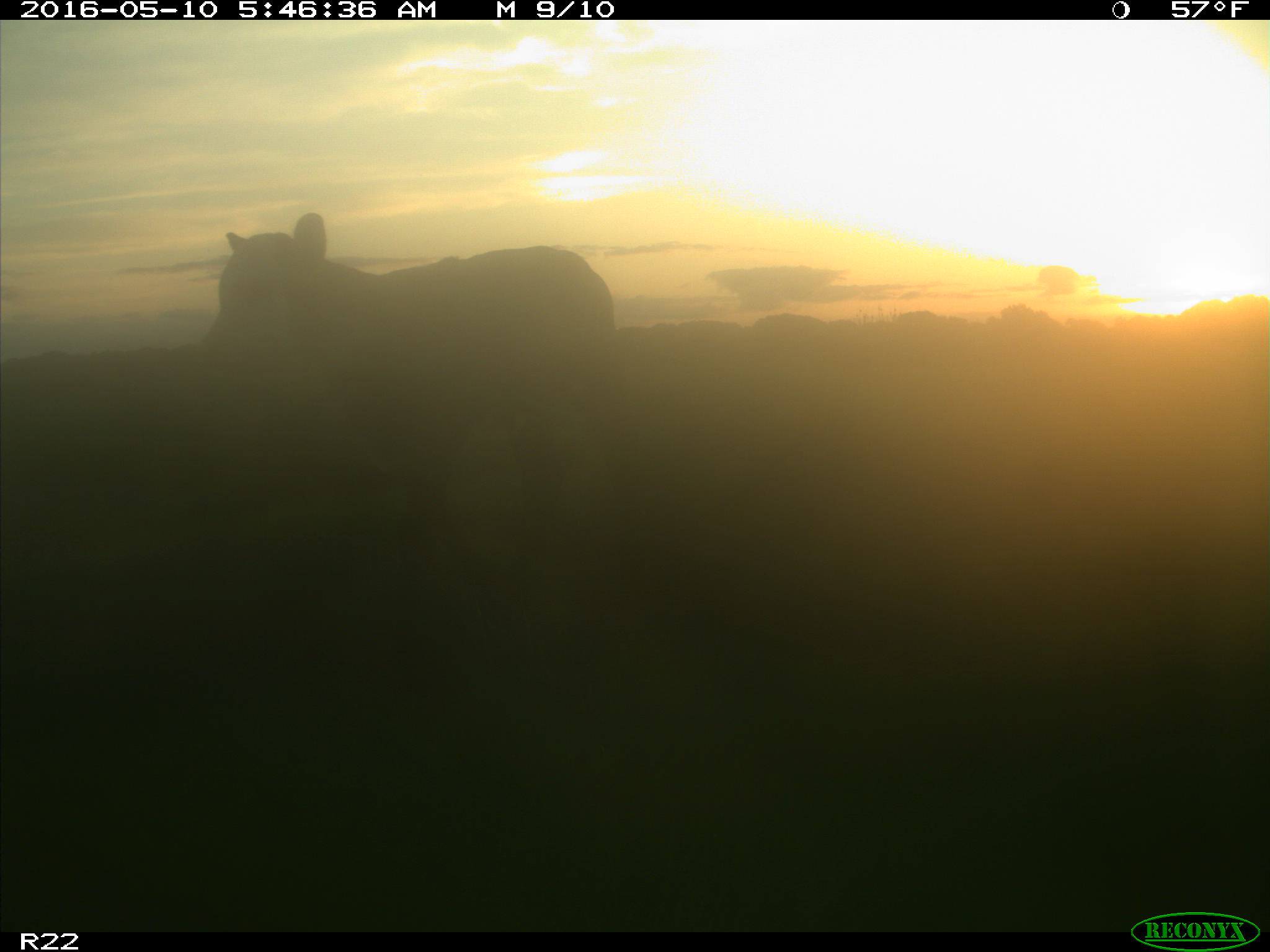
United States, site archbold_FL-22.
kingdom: Animalia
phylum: Chordata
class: Mammalia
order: Artiodactyla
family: Bovidae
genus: Bos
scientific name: Bos taurus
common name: domestic cow